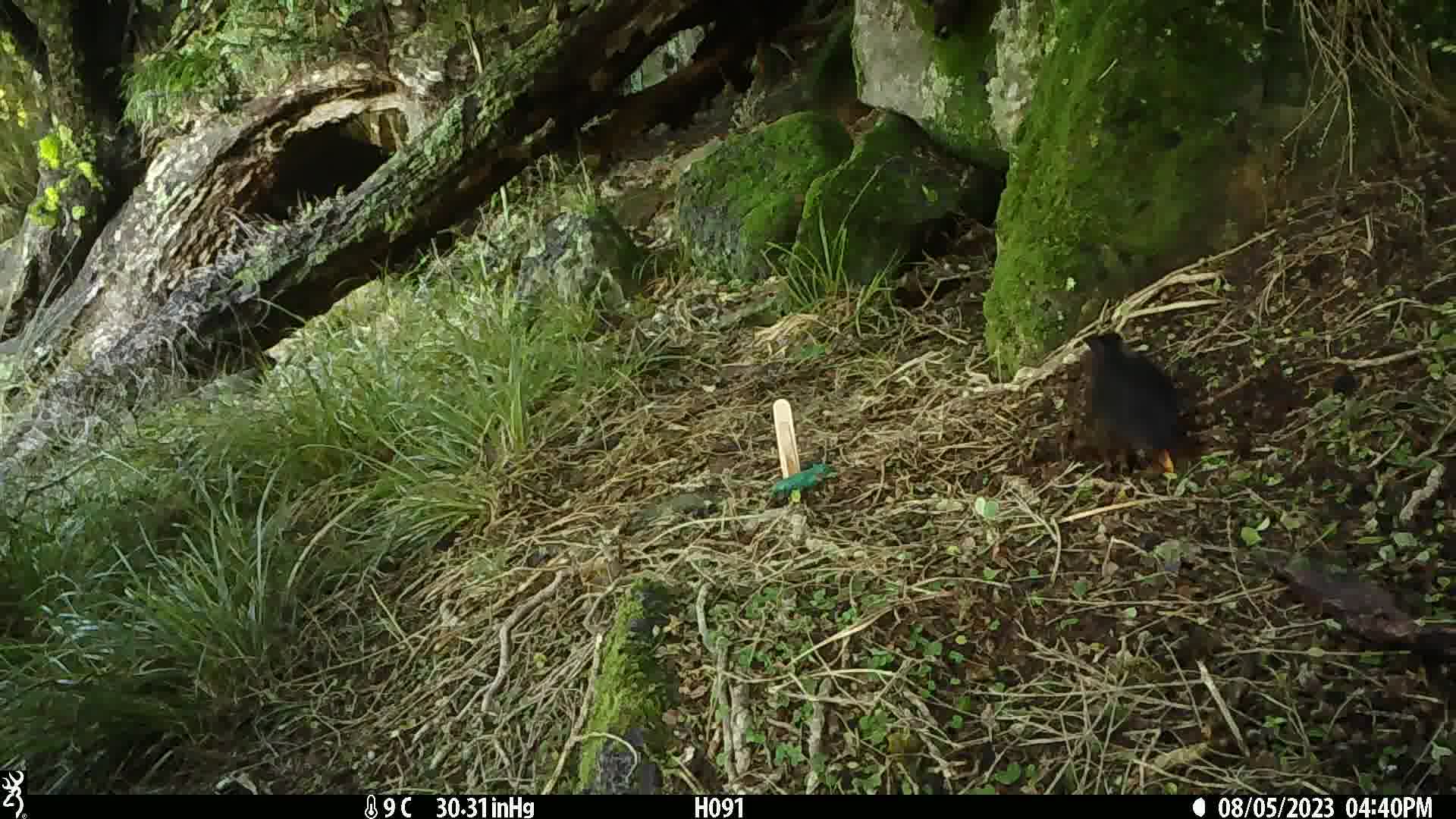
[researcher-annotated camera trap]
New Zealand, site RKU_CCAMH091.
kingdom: Animalia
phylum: Chordata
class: Aves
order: Passeriformes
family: Turdidae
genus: Turdus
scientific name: Turdus merula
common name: eurasian blackbird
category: blackbird